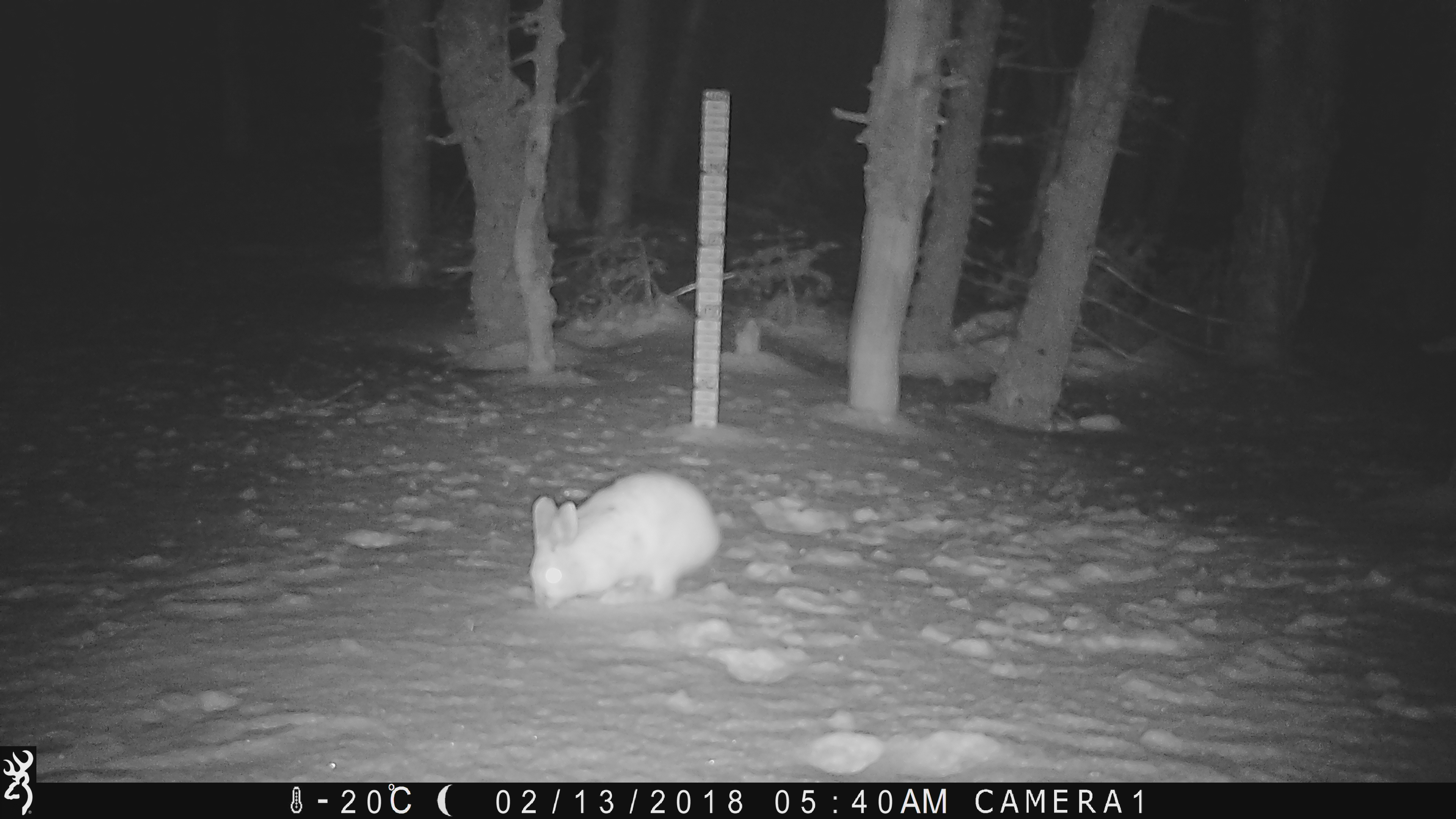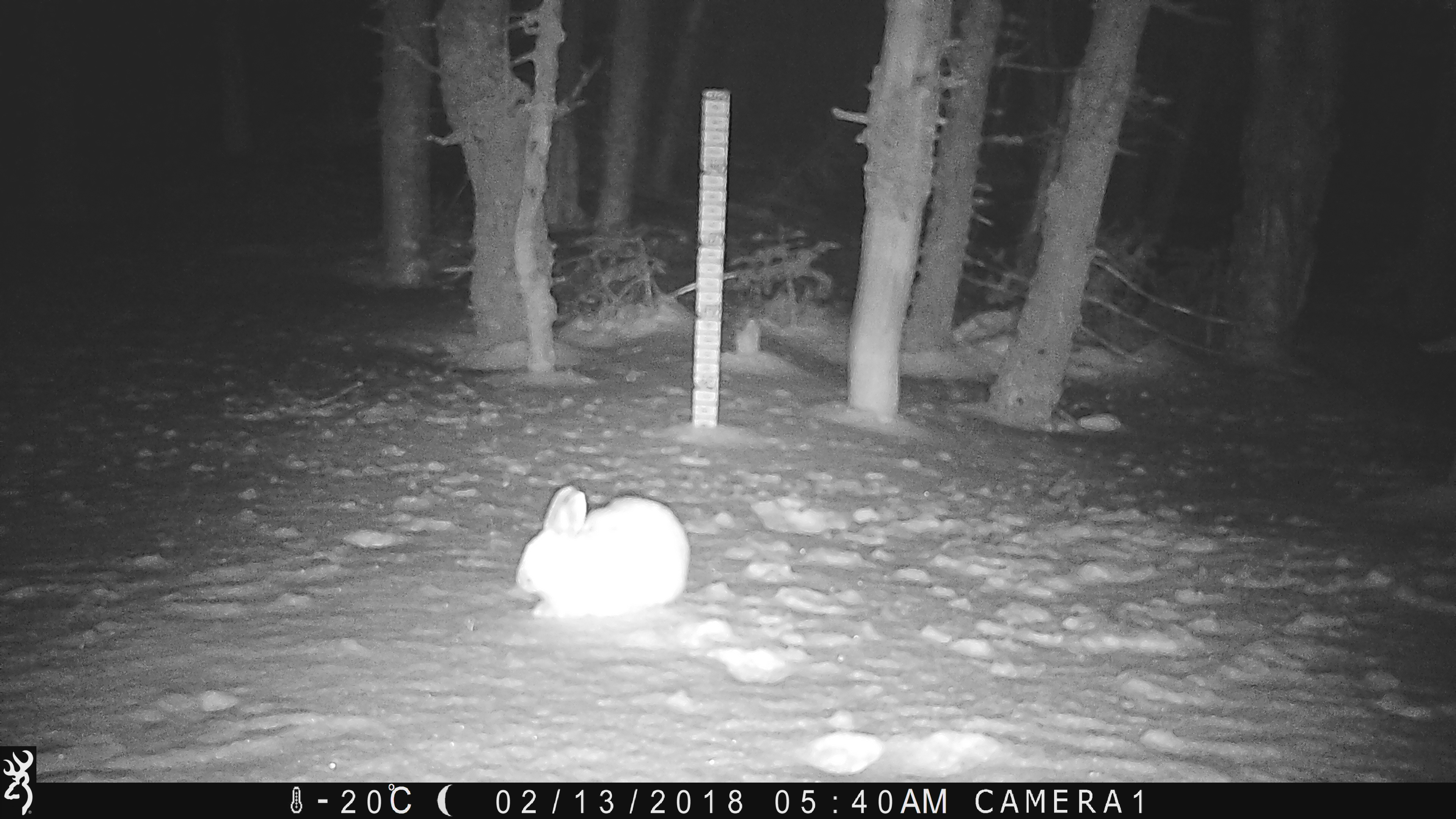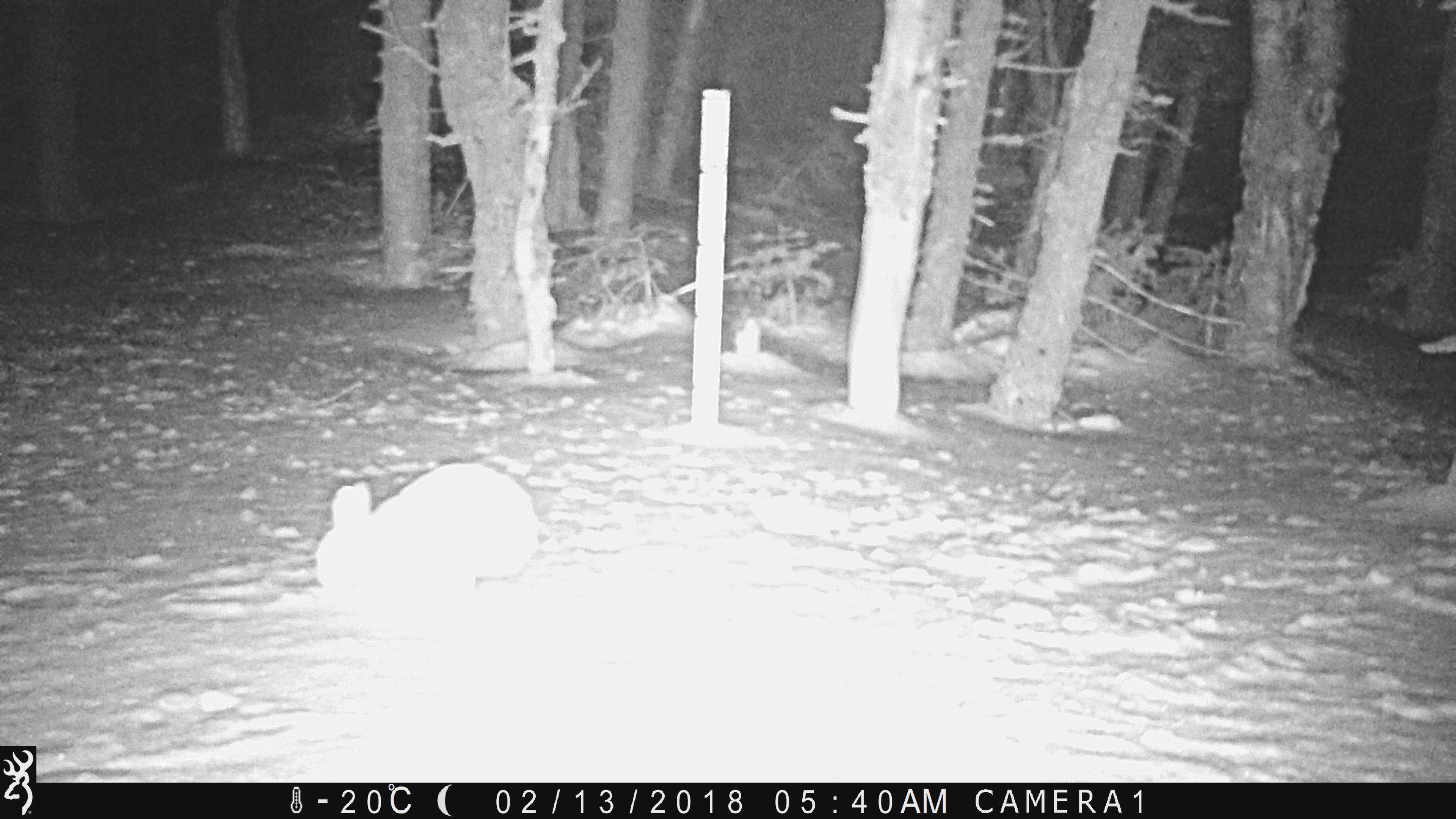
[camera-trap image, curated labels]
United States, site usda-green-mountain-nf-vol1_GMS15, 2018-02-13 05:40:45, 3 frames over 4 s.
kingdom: Animalia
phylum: Chordata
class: Mammalia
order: Lagomorpha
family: Leporidae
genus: Lepus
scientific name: Lepus americanus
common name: snowshoe hare